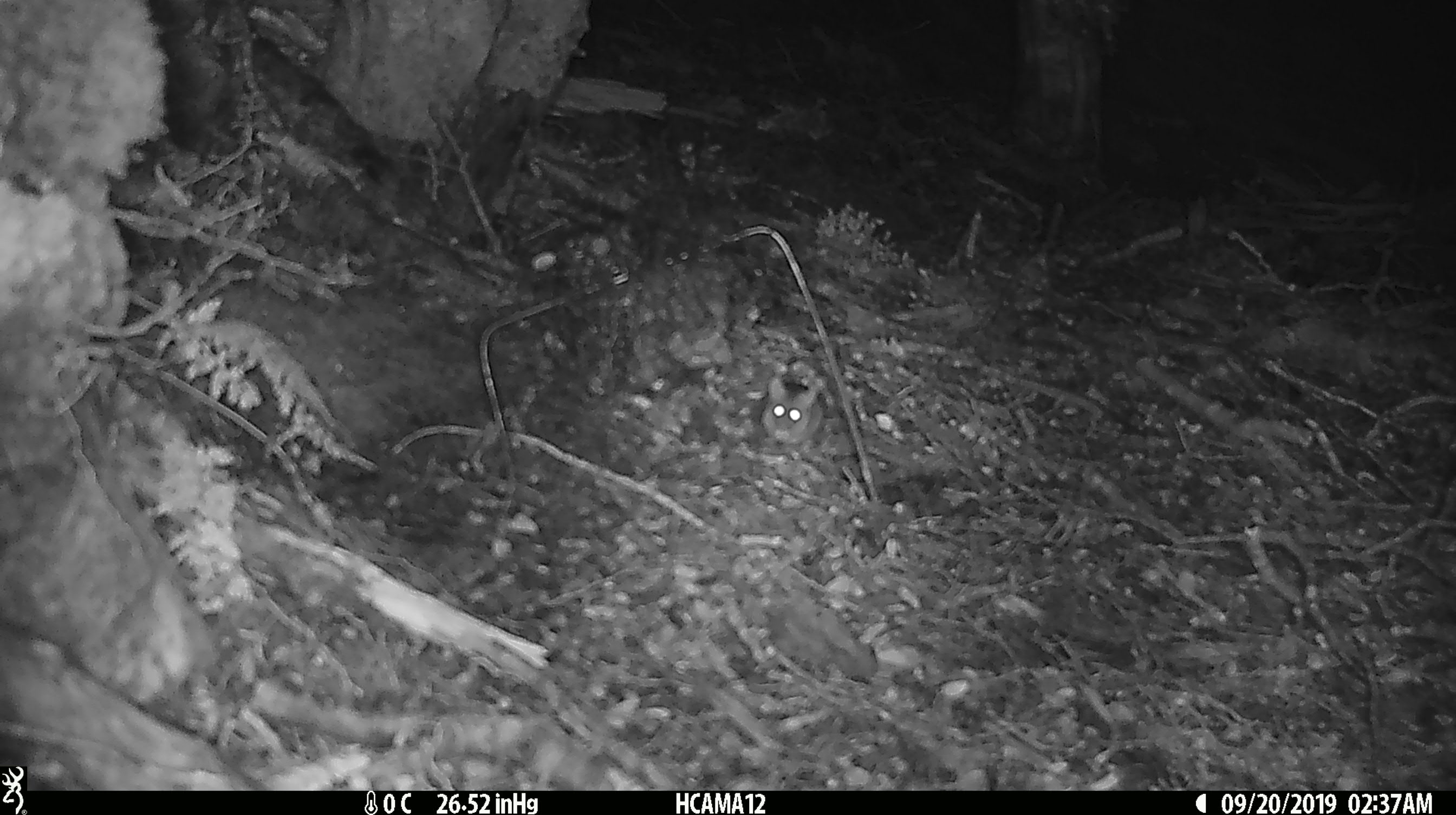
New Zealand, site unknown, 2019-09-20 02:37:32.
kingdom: Animalia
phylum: Chordata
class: Mammalia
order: Rodentia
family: Muridae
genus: Mus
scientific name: Mus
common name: mouse